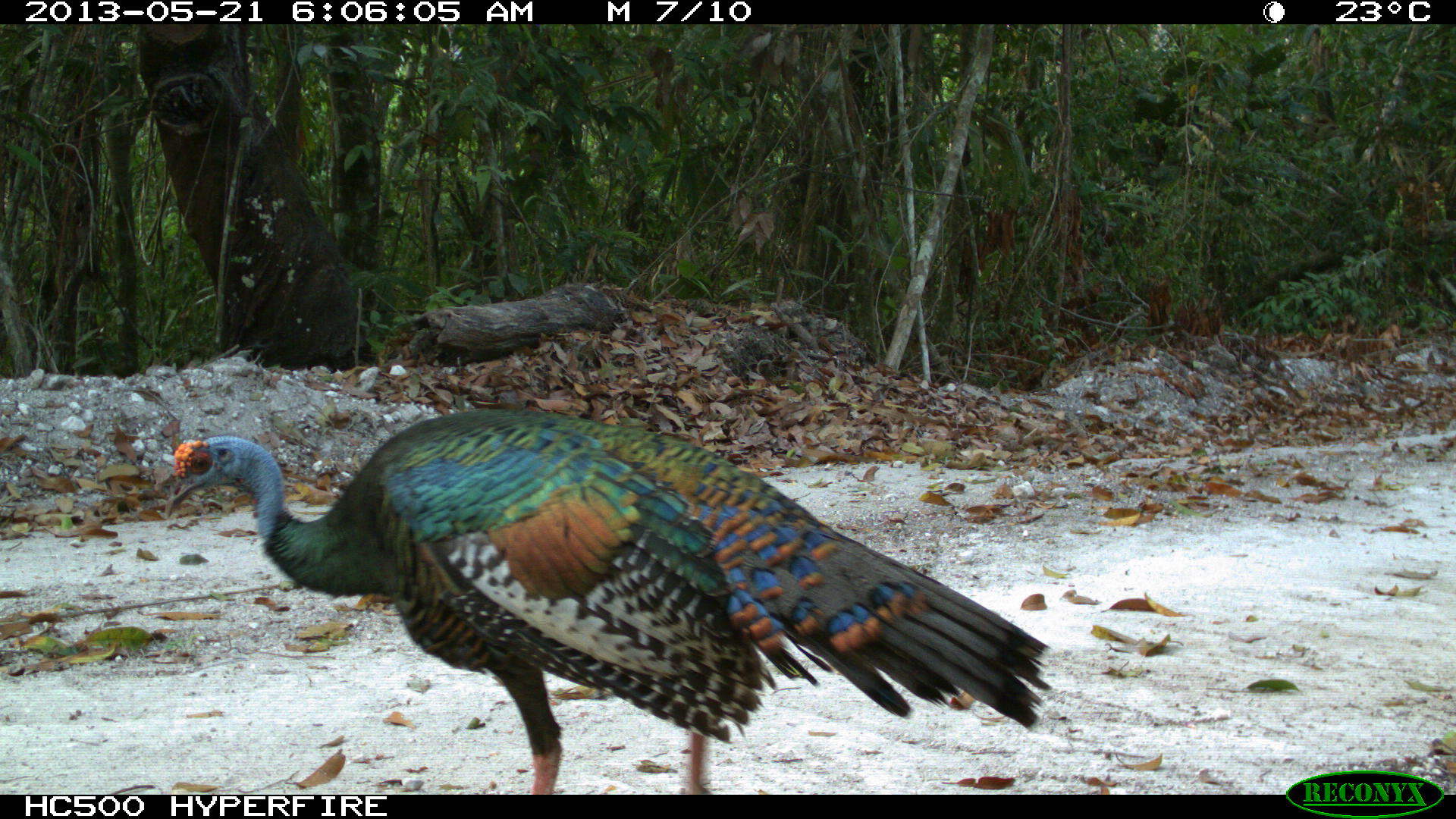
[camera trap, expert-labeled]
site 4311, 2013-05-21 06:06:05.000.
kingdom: Animalia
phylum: Chordata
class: Aves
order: Galliformes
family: Phasianidae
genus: Meleagris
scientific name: Meleagris ocellata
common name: ocellated turkey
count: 1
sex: male